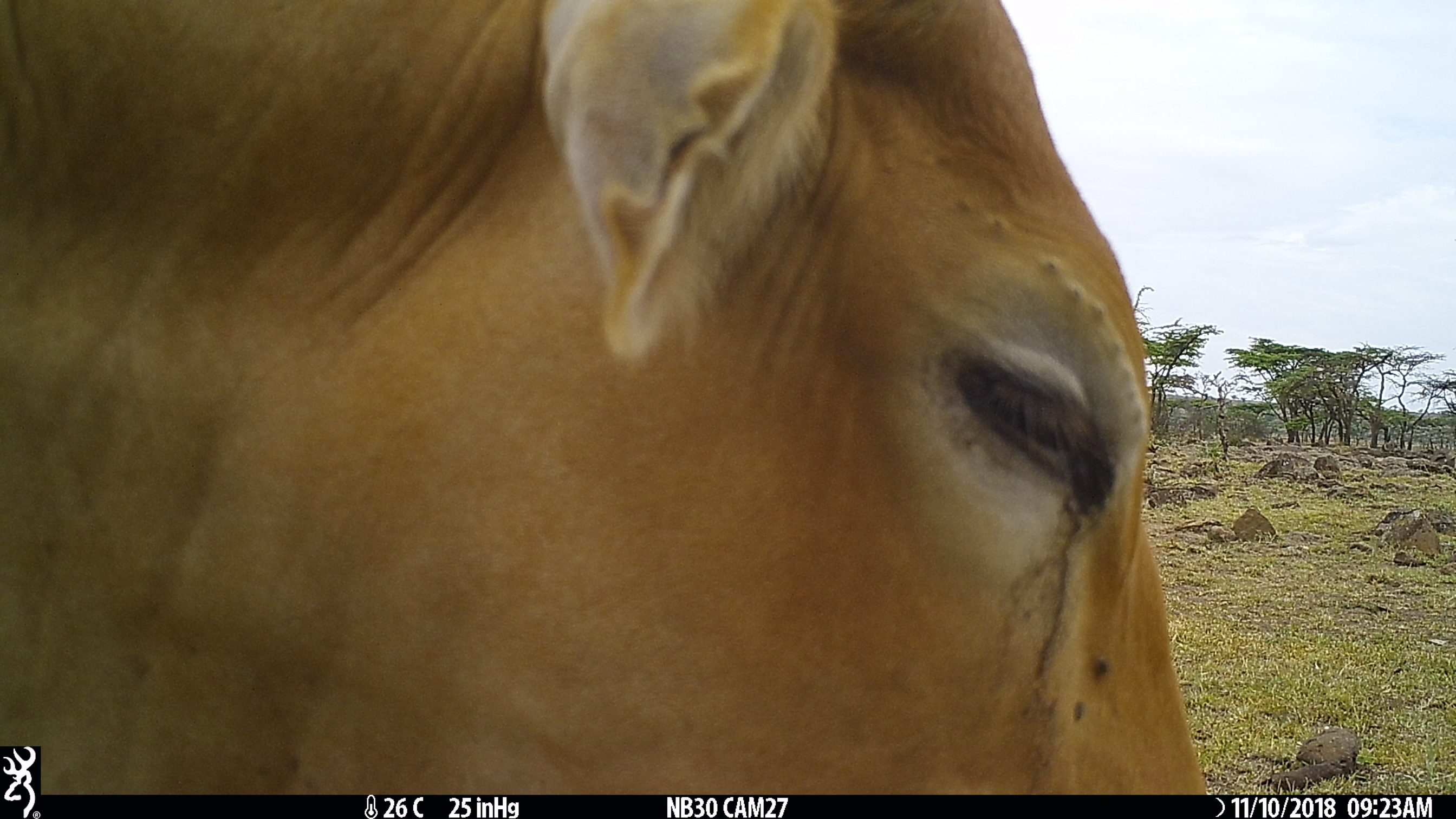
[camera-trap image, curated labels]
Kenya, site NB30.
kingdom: Animalia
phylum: Chordata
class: Mammalia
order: Artiodactyla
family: Bovidae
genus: Bos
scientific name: Bos taurus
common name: cattle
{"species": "cattle (Bos taurus)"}